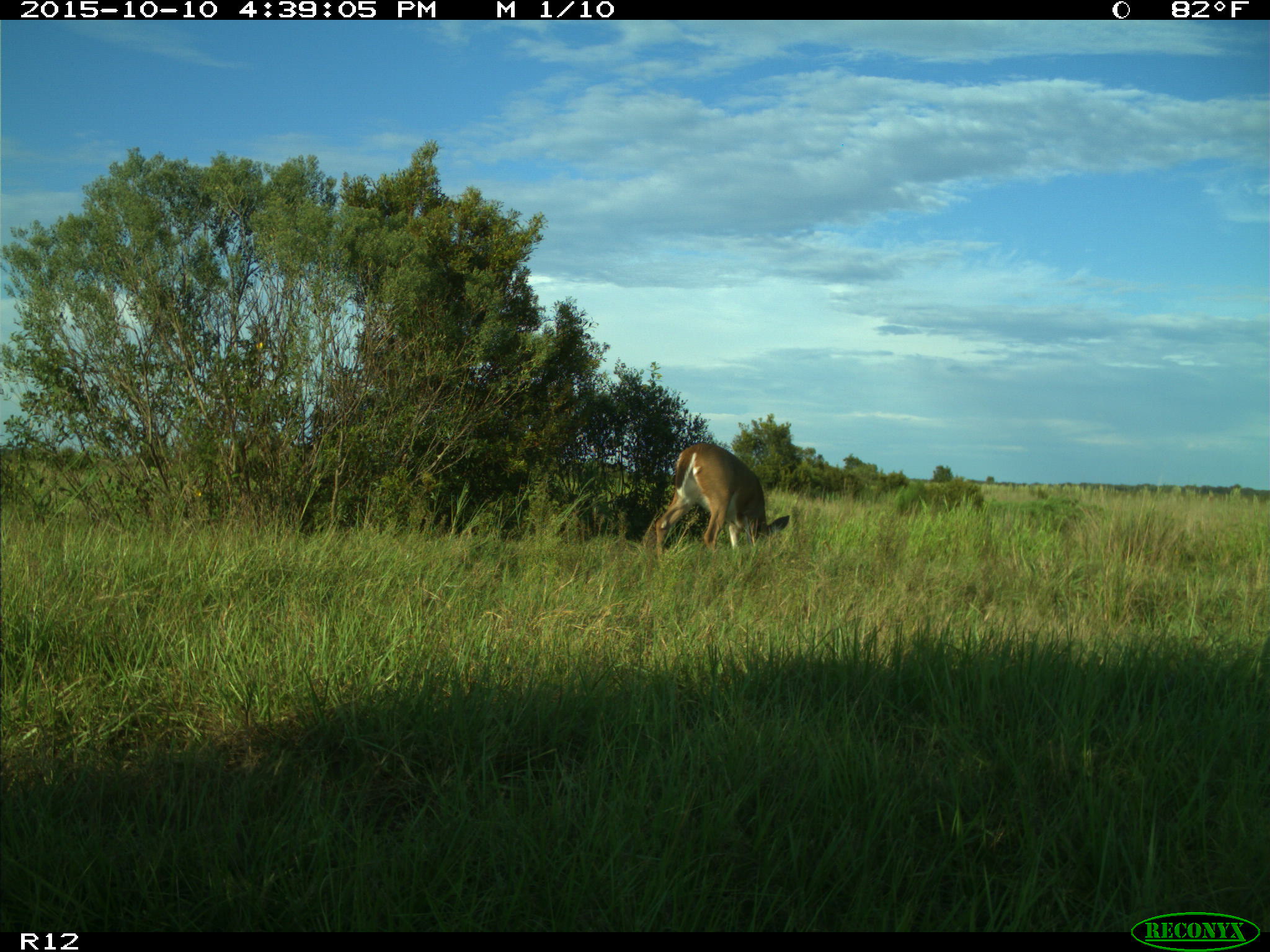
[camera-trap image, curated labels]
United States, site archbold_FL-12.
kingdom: Animalia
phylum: Chordata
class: Mammalia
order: Artiodactyla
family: Cervidae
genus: Odocoileus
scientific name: Odocoileus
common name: deer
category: unidentified deer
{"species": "unidentified deer (deer) (Odocoileus)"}